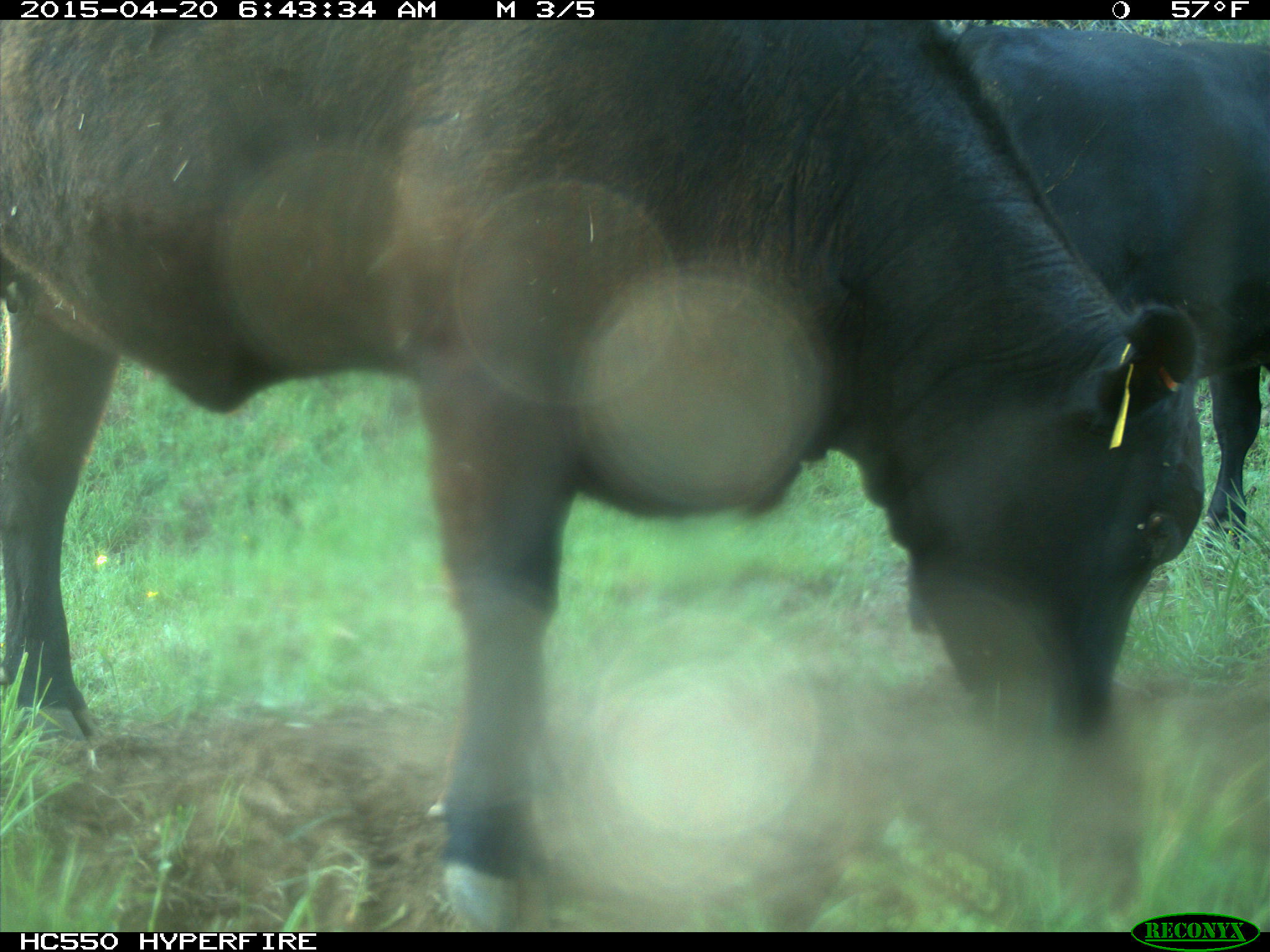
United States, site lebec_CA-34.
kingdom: Animalia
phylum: Chordata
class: Mammalia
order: Artiodactyla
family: Bovidae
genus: Bos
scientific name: Bos taurus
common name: domestic cow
Bos taurus (domestic cow).